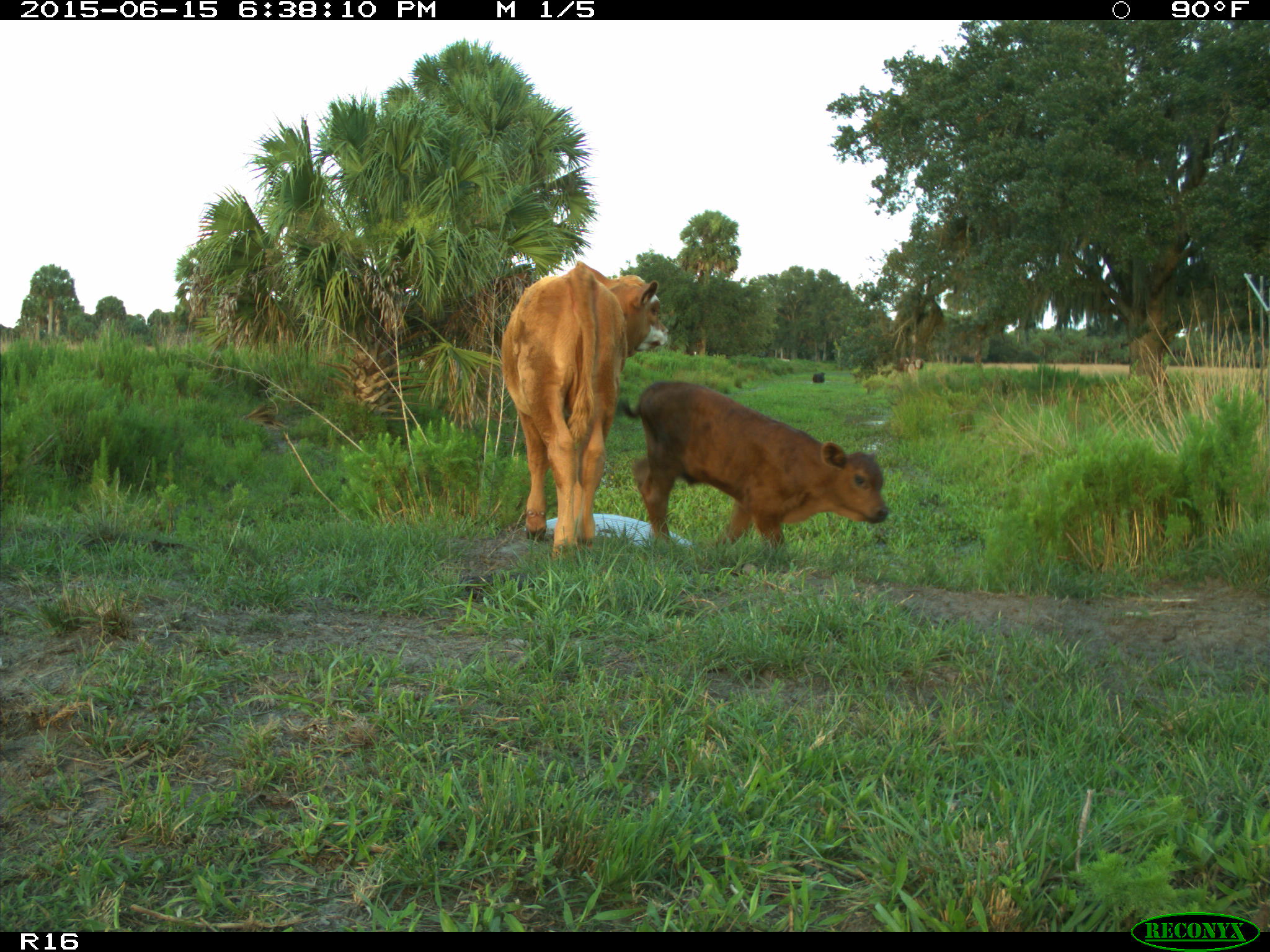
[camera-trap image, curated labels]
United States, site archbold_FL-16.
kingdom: Animalia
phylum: Chordata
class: Mammalia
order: Artiodactyla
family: Bovidae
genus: Bos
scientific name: Bos taurus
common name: domestic cow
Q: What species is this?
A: Bos taurus (domestic cow).